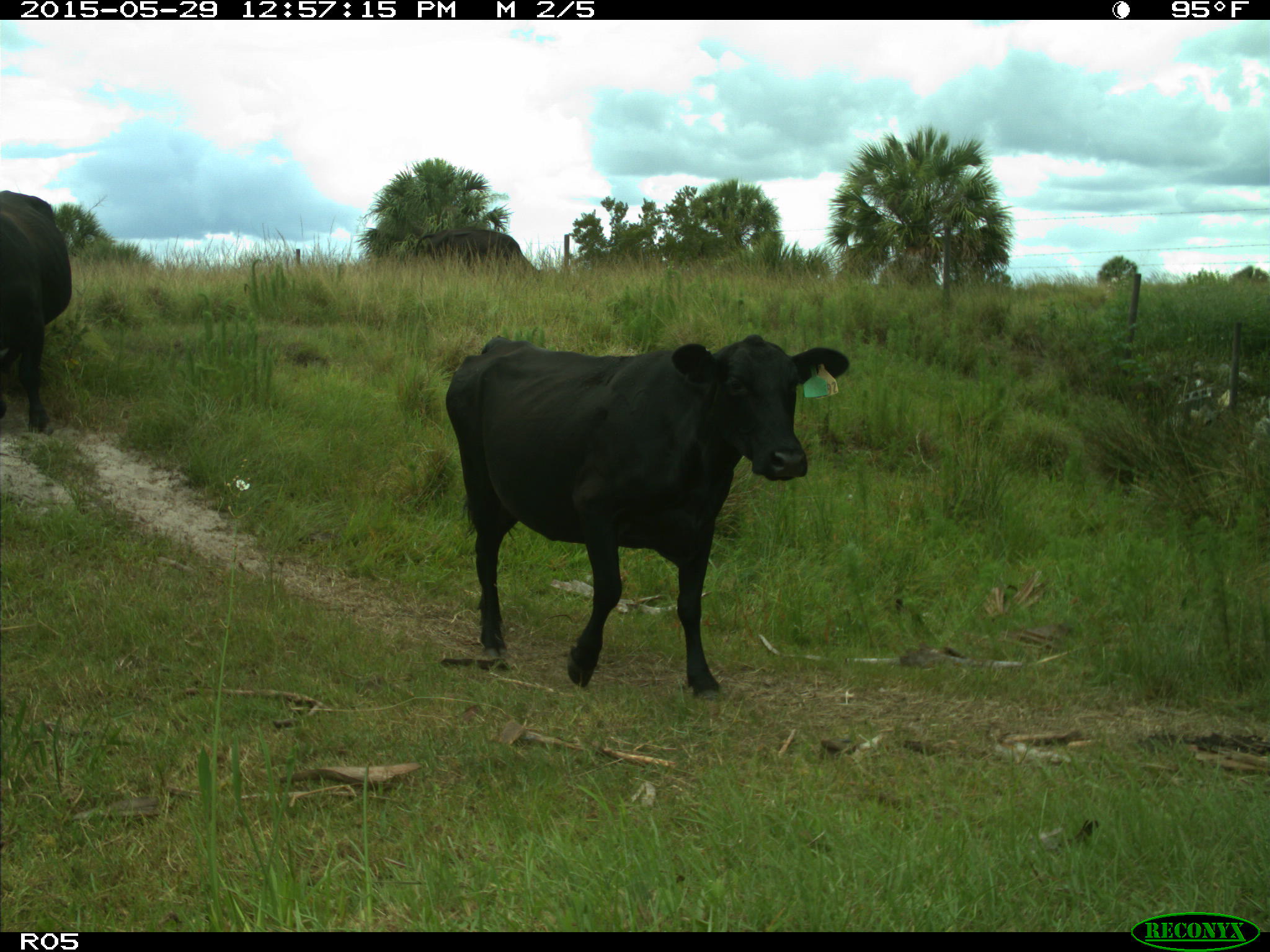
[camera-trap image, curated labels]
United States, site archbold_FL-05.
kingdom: Animalia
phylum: Chordata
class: Mammalia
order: Artiodactyla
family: Bovidae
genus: Bos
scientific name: Bos taurus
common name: domestic cow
Bos taurus (domestic cow).